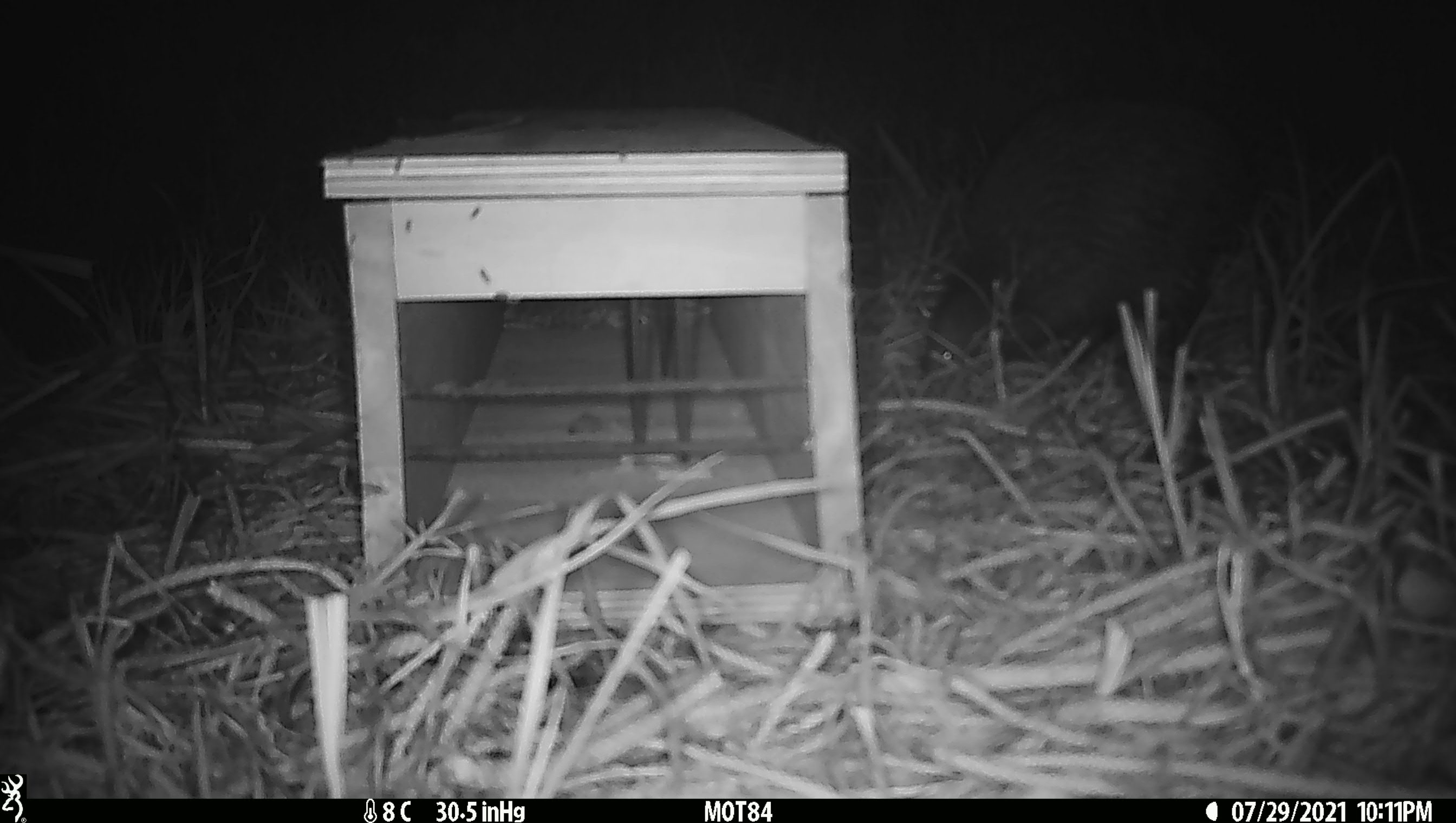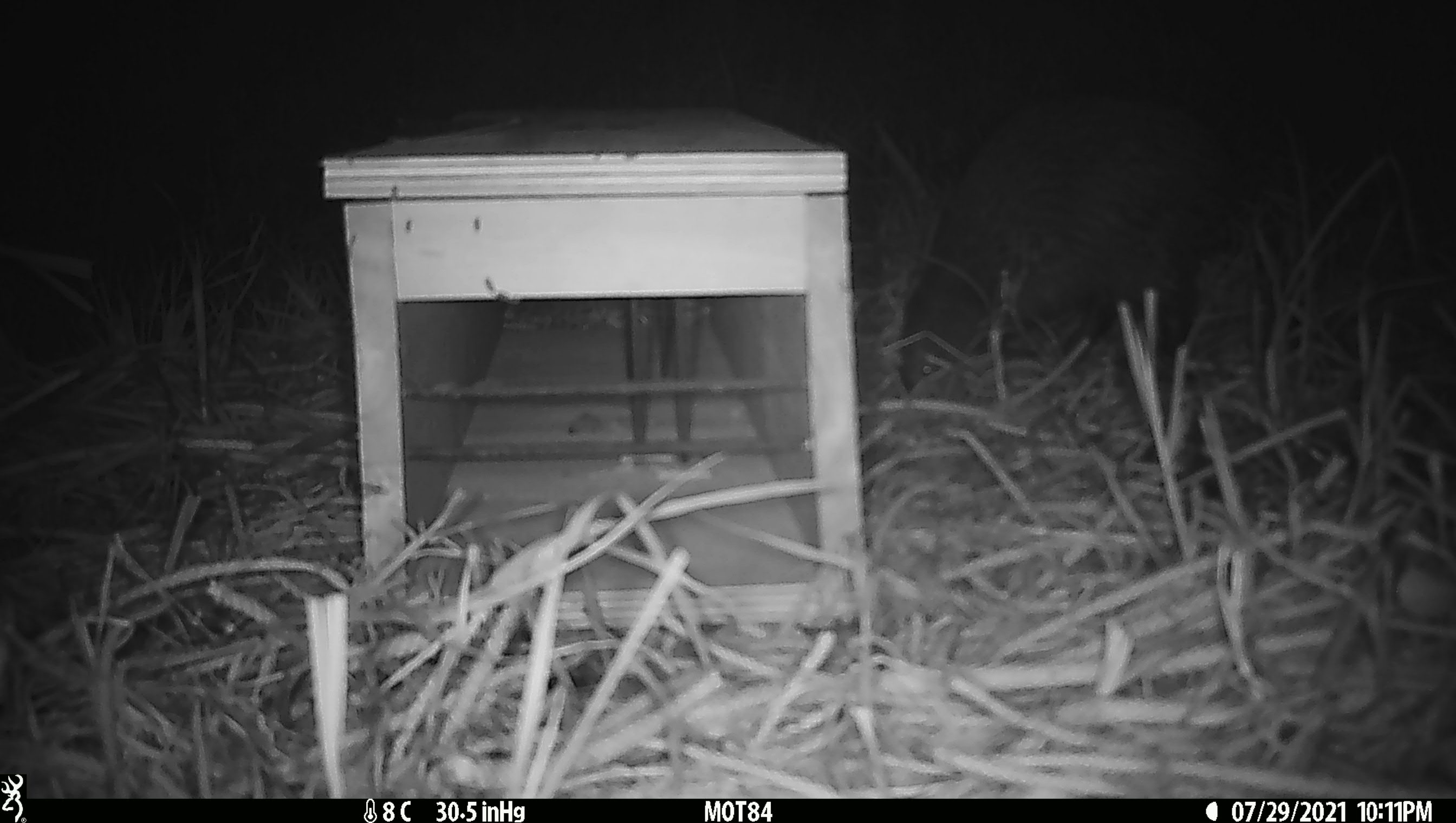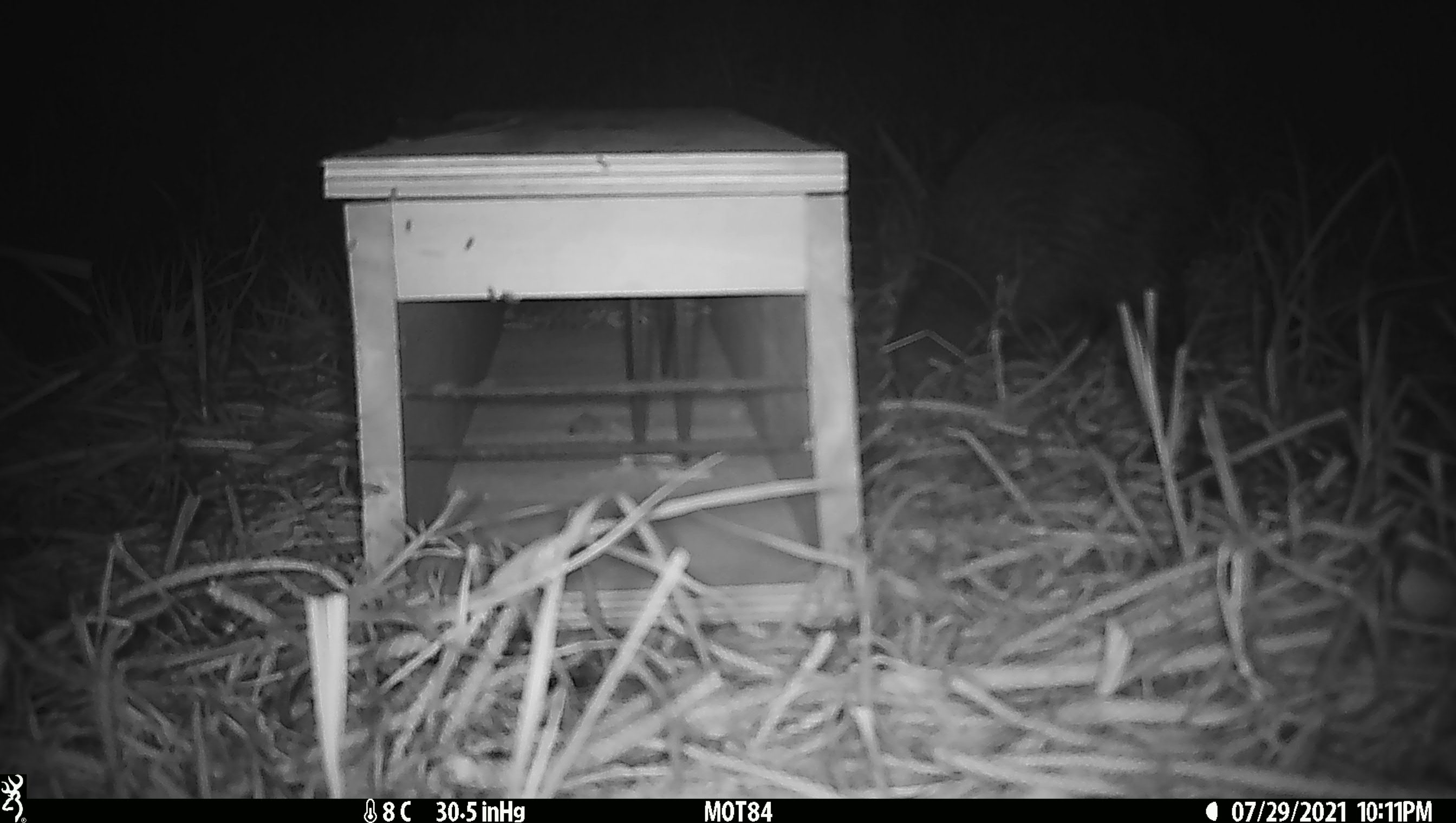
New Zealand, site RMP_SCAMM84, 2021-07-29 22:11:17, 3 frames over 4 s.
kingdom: Animalia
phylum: Chordata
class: Aves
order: Apterygiformes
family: Apterygidae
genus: Apteryx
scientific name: Apteryx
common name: kiwi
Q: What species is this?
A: Kiwi (Apteryx).